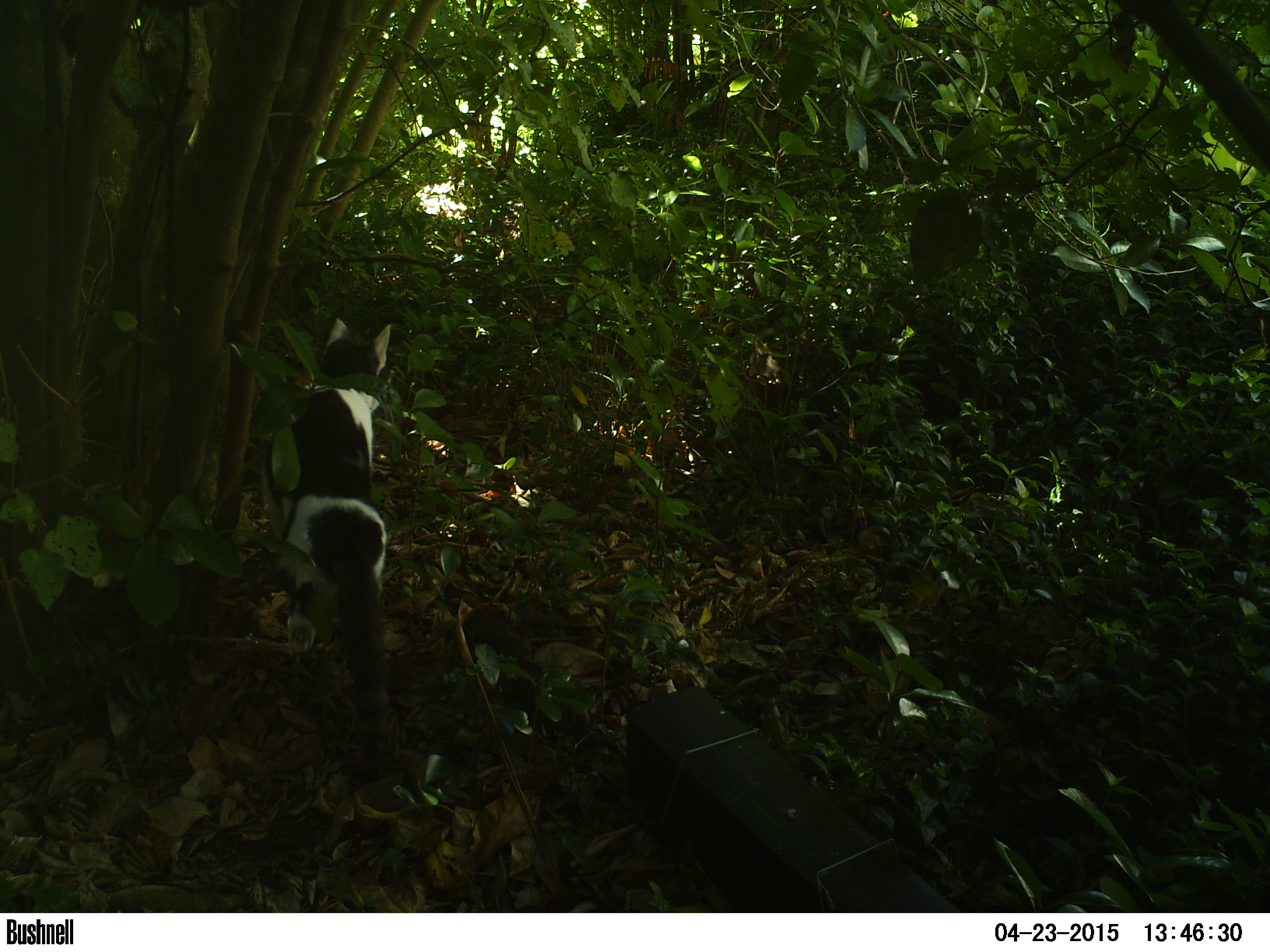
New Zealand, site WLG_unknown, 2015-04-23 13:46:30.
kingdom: Animalia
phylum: Chordata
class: Mammalia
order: Carnivora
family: Felidae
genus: Felis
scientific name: Felis catus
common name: domestic cat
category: cat